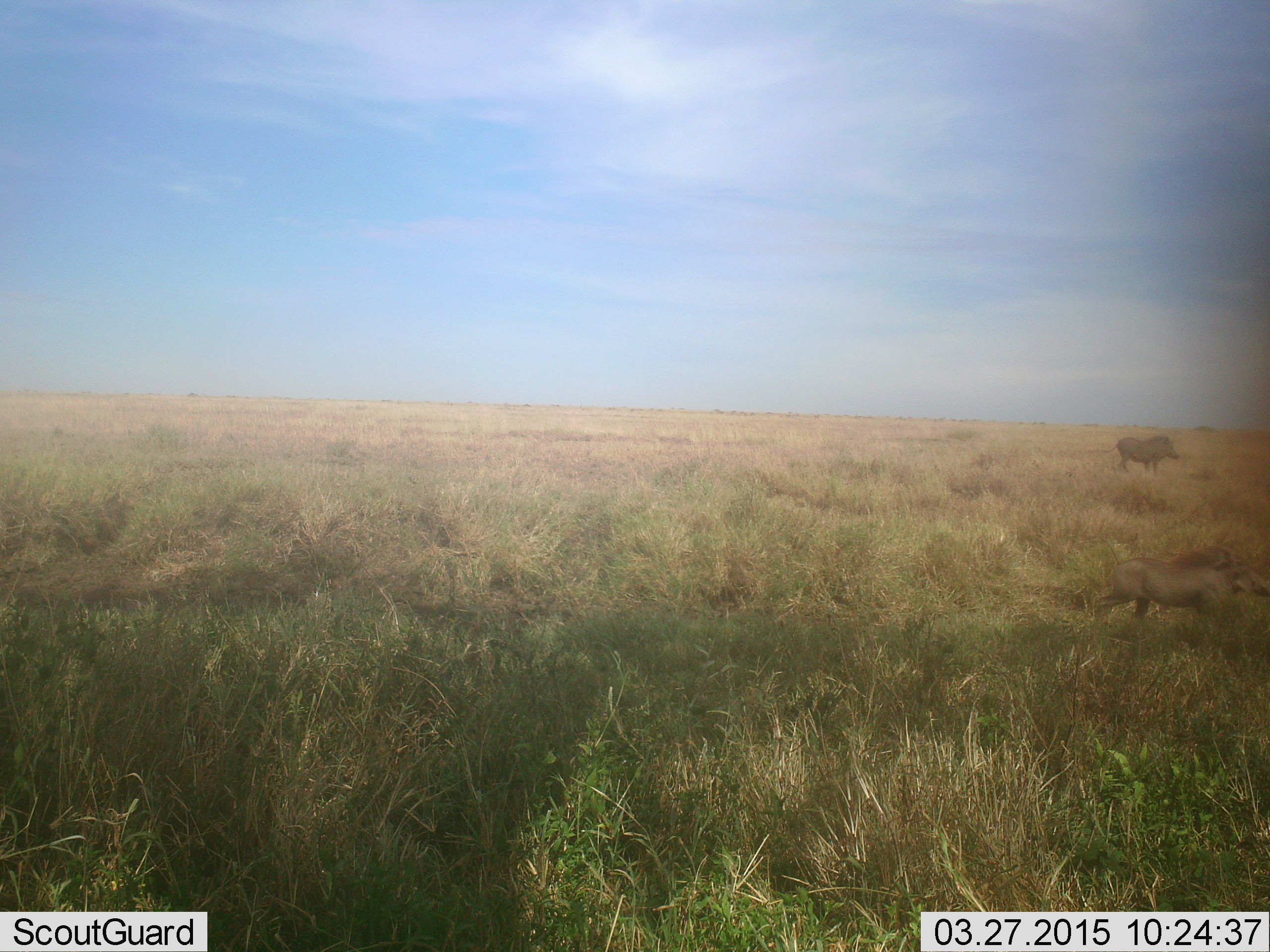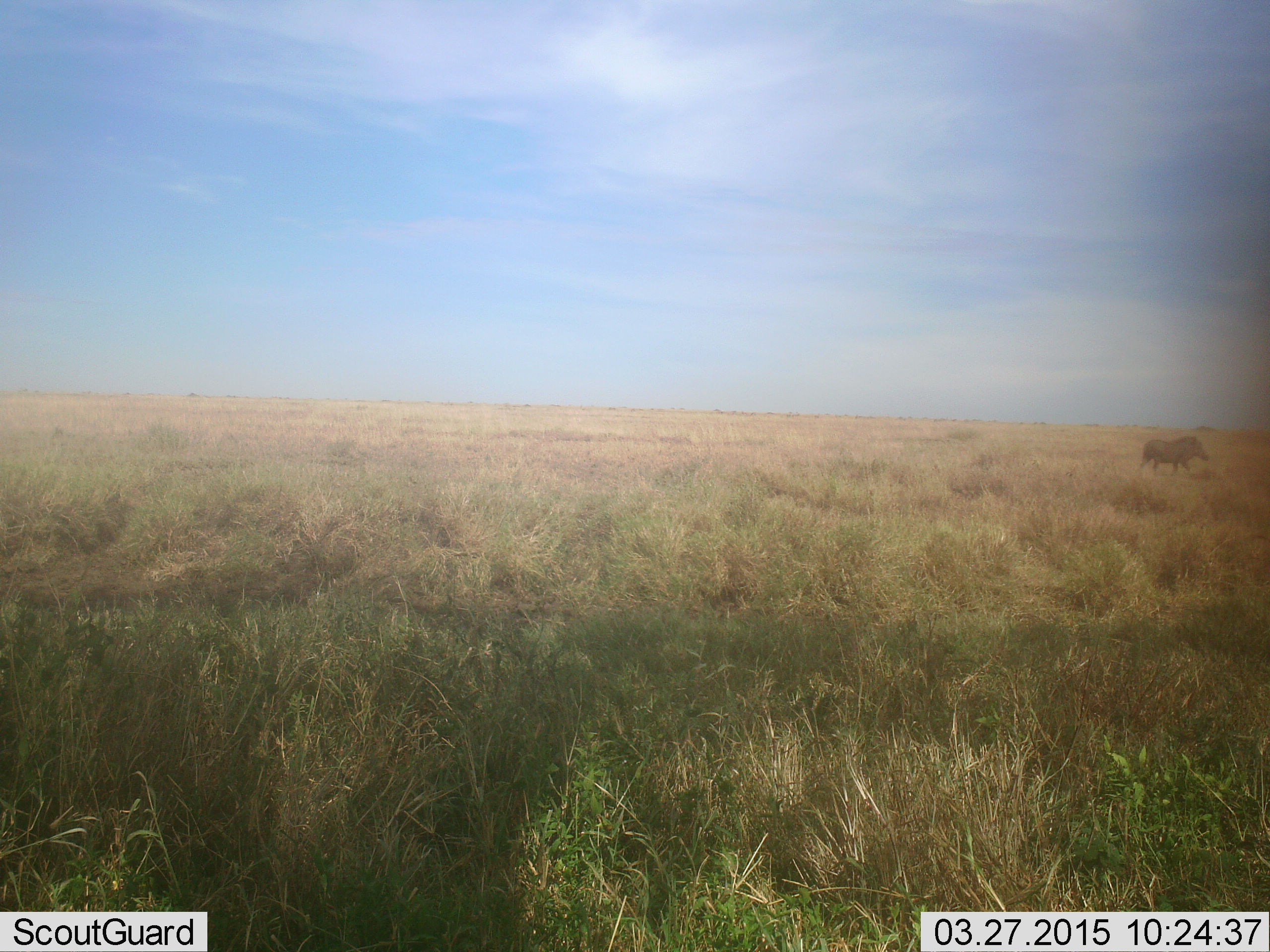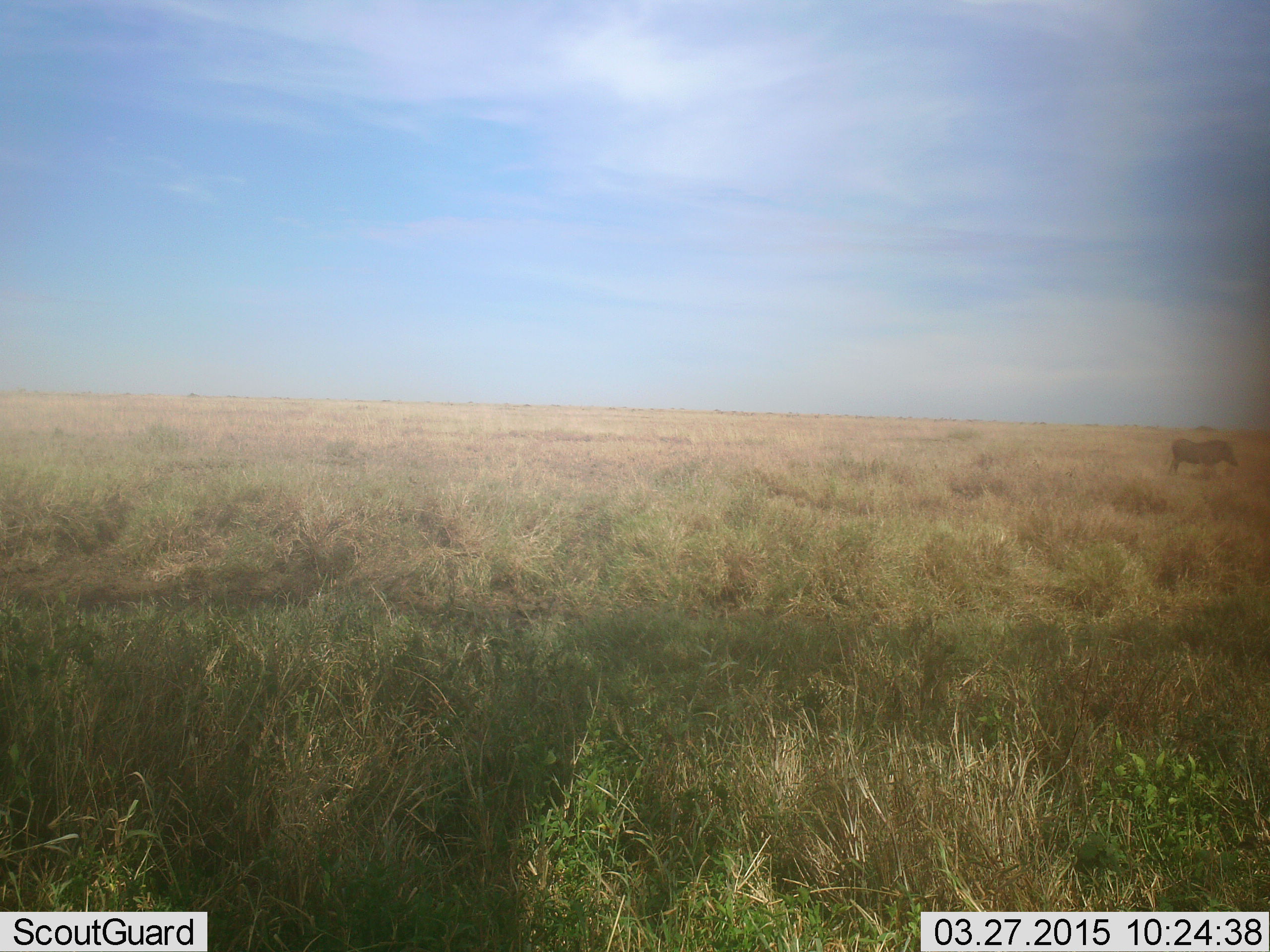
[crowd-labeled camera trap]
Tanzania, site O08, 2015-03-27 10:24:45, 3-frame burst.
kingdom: Animalia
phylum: Chordata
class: Mammalia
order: Artiodactyla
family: Suidae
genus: Phacochoerus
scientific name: Phacochoerus africanus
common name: warthog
Warthog (Phacochoerus africanus), count 2. Behavior (volunteer vote fractions): standing 10%, resting 0%, moving 100%, interacting 0%. Young present (vote fraction): 0%. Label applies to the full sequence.